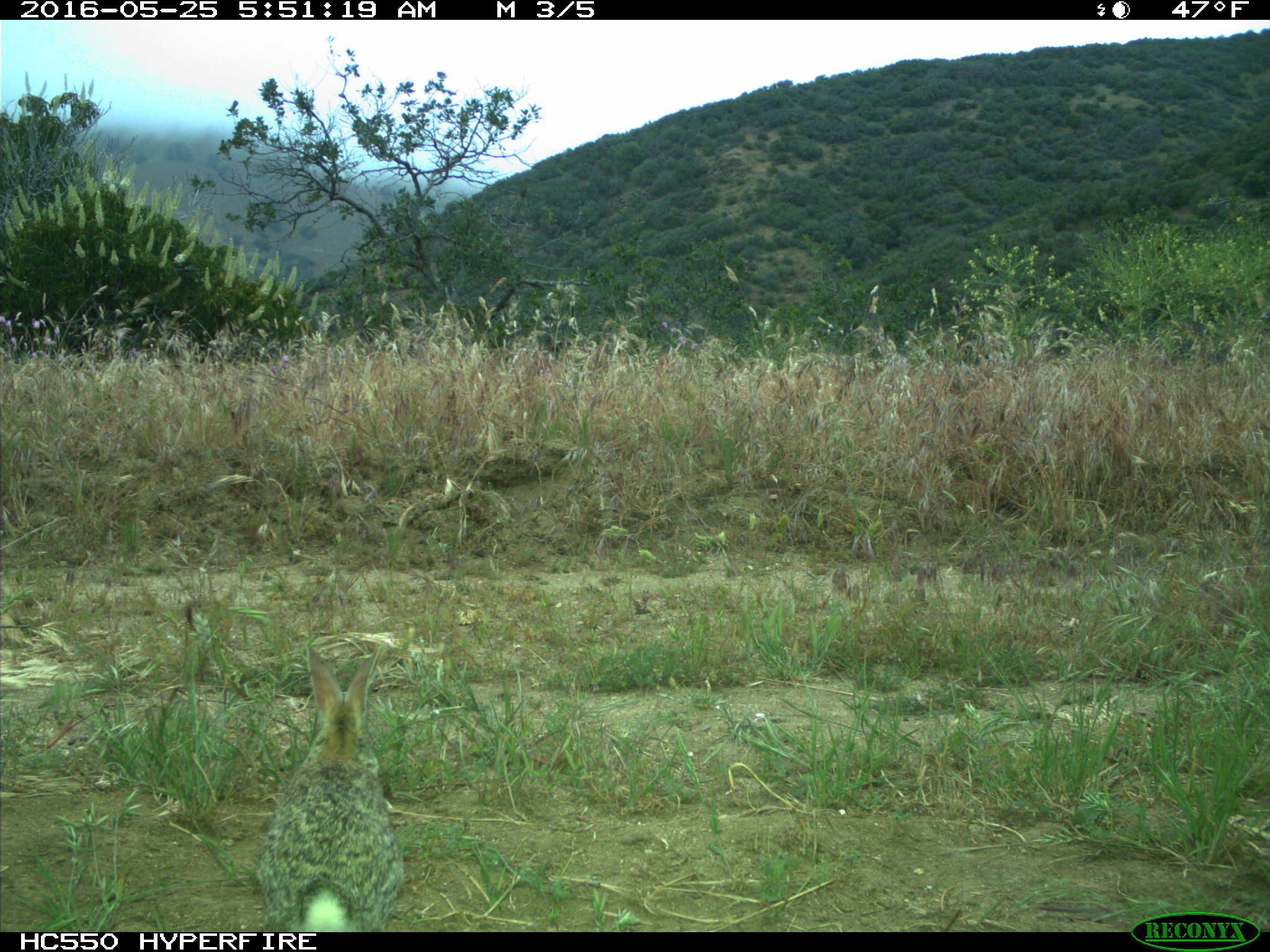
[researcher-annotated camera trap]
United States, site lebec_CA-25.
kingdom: Animalia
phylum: Chordata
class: Mammalia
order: Lagomorpha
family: Leporidae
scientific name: Leporidae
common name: rabbits and hares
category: unidentified rabbit